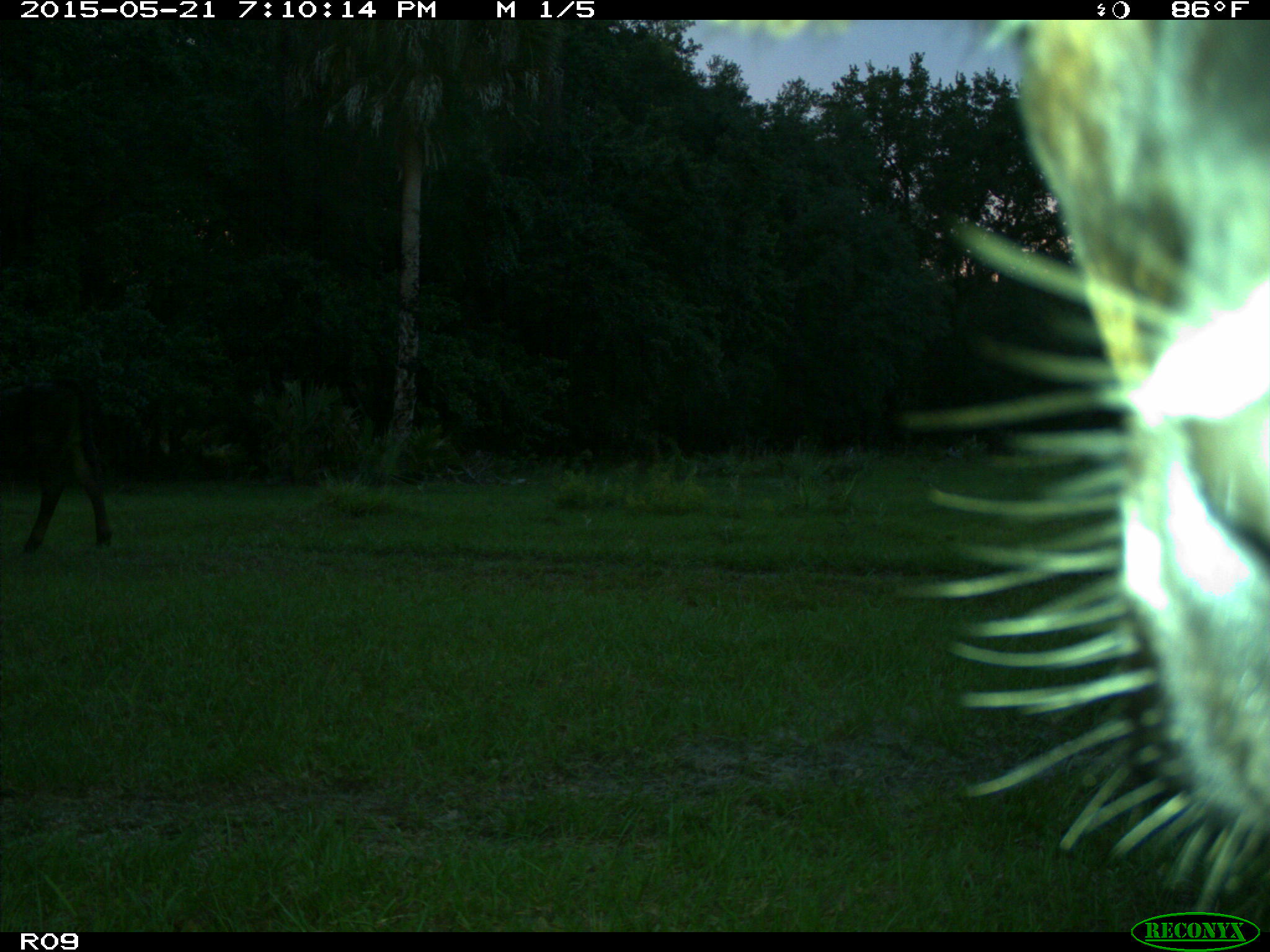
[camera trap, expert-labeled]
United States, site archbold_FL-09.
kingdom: Animalia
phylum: Chordata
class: Mammalia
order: Artiodactyla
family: Bovidae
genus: Bos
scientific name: Bos taurus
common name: domestic cow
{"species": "Bos taurus (domestic cow)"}